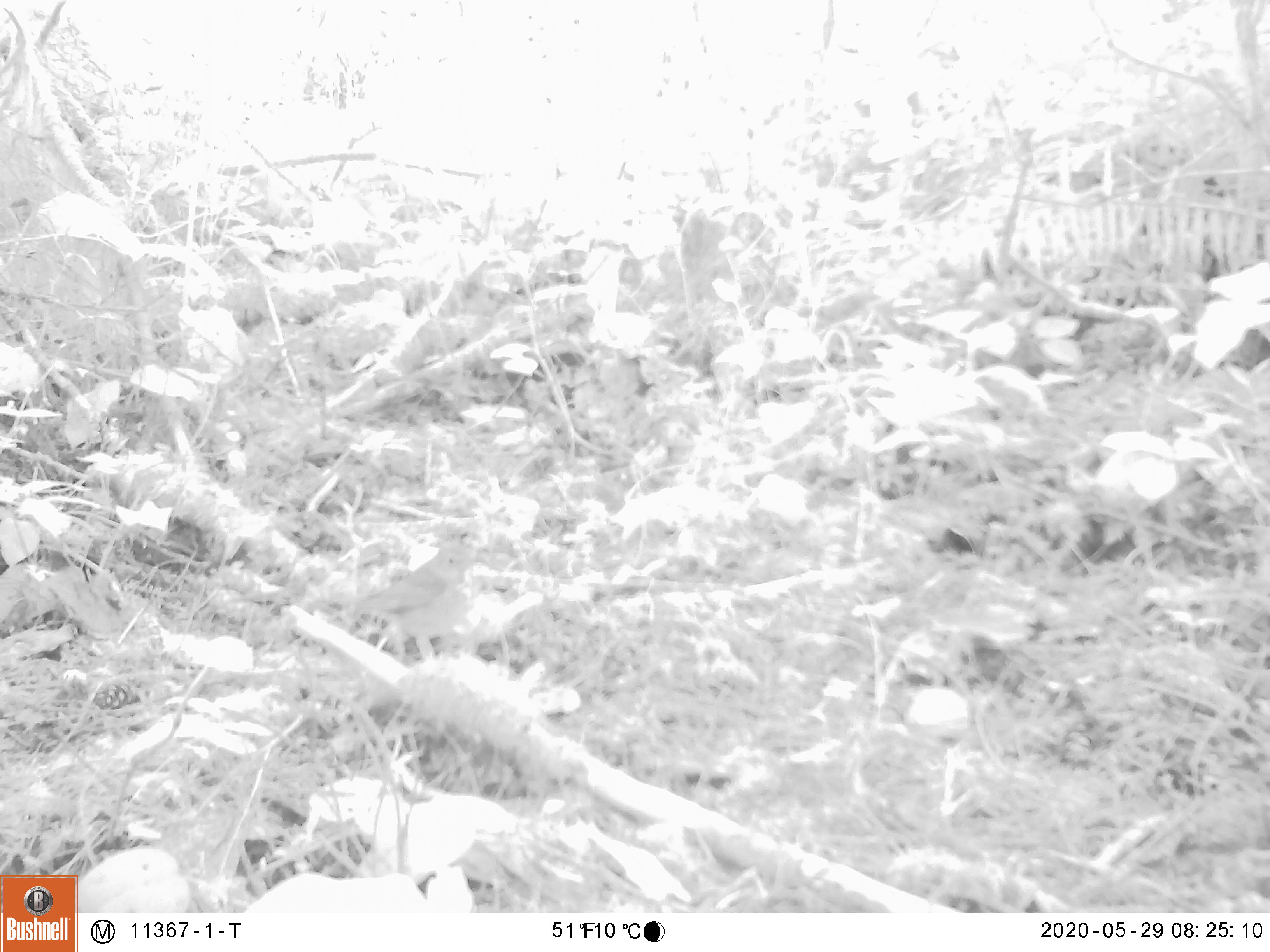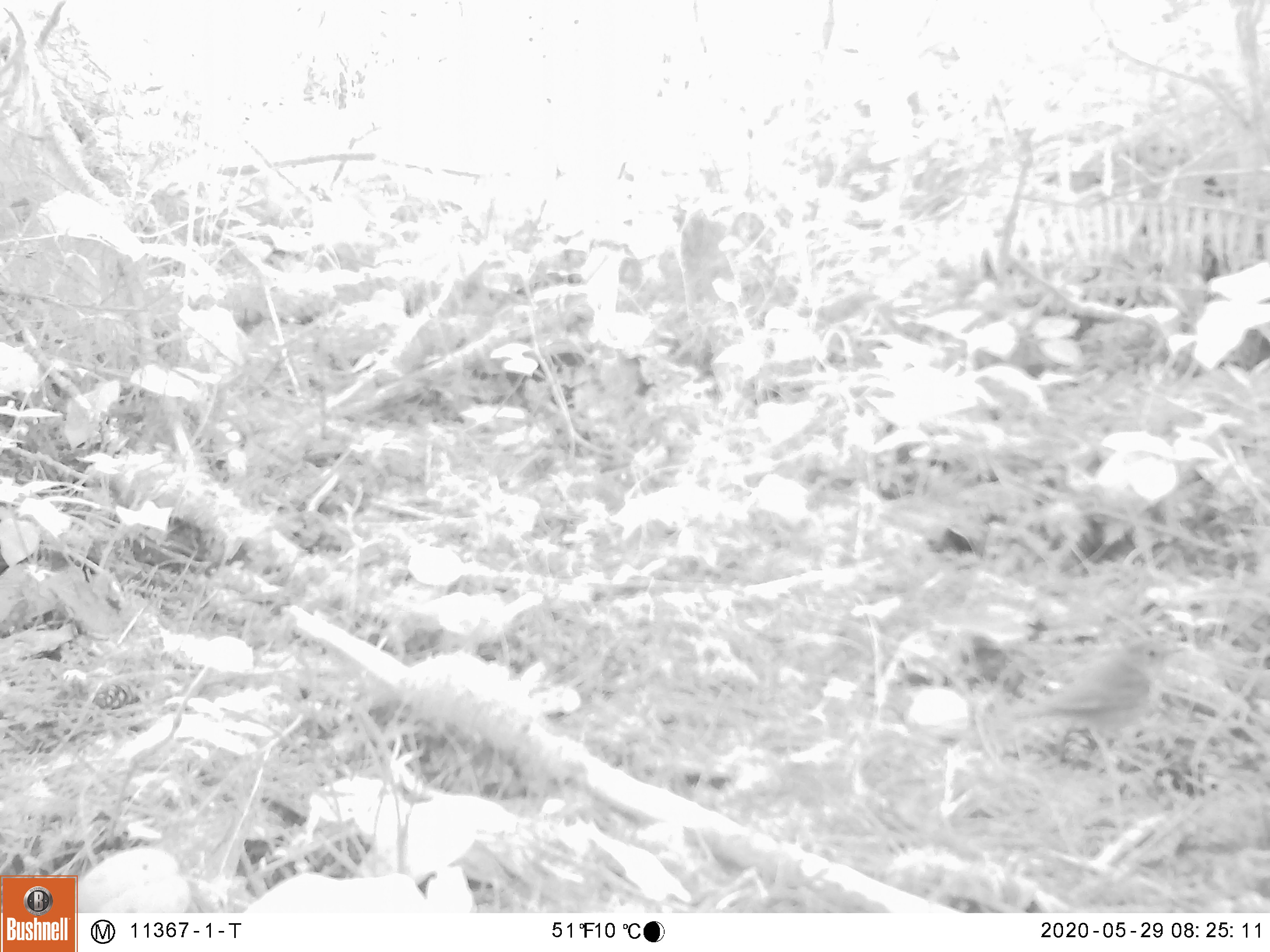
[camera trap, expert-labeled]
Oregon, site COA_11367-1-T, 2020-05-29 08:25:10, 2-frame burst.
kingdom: Animalia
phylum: Chordata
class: Aves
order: Passeriformes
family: Turdidae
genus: Catharus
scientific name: Catharus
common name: brown thrushes and nightingale-thrushes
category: catharus species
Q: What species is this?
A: Catharus species (brown thrushes and nightingale-thrushes) (Catharus).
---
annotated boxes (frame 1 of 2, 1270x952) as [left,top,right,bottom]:
catharus species: [325,535,494,669]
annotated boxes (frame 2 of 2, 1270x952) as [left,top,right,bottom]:
catharus species: [977,627,1200,790]